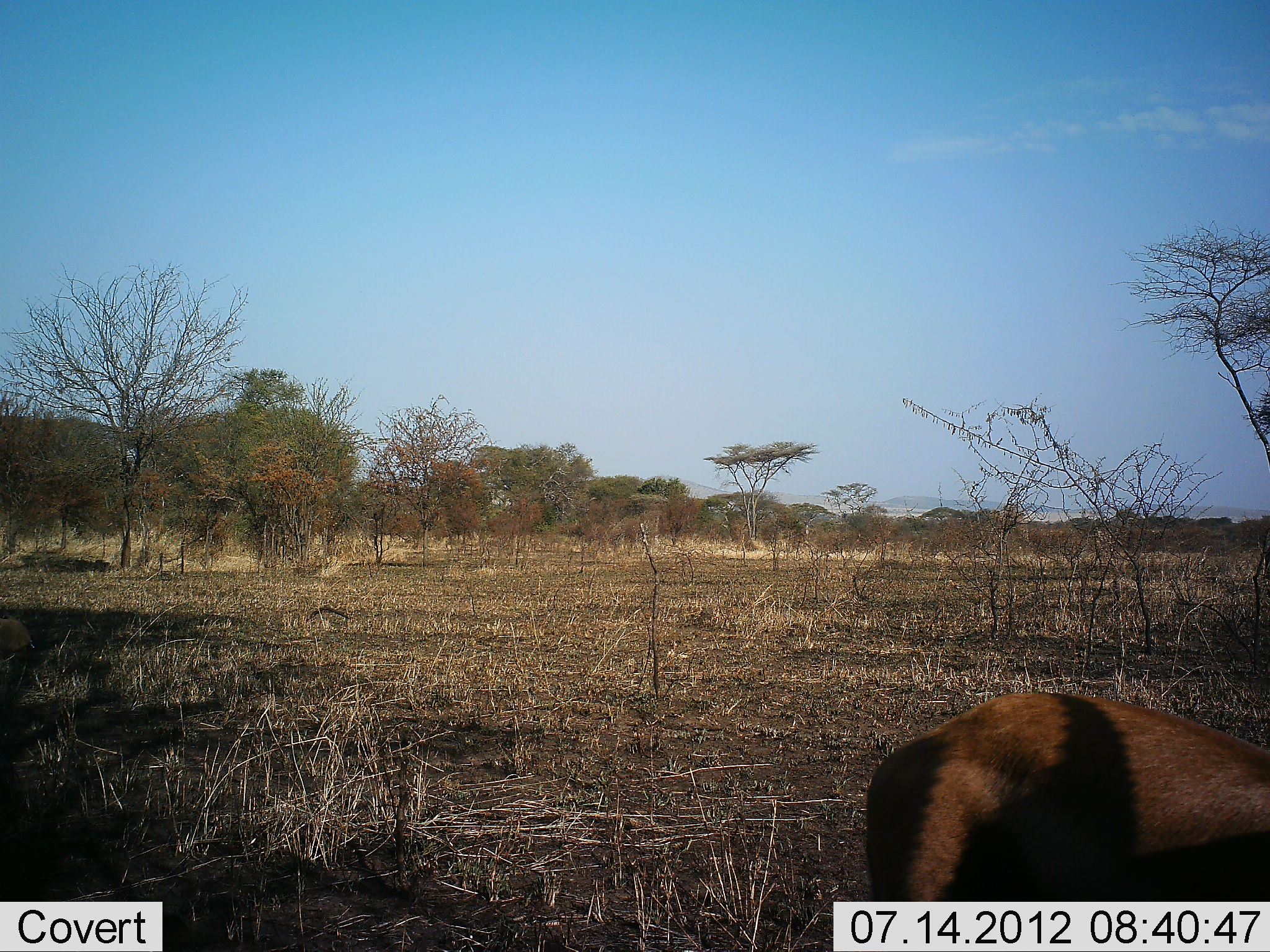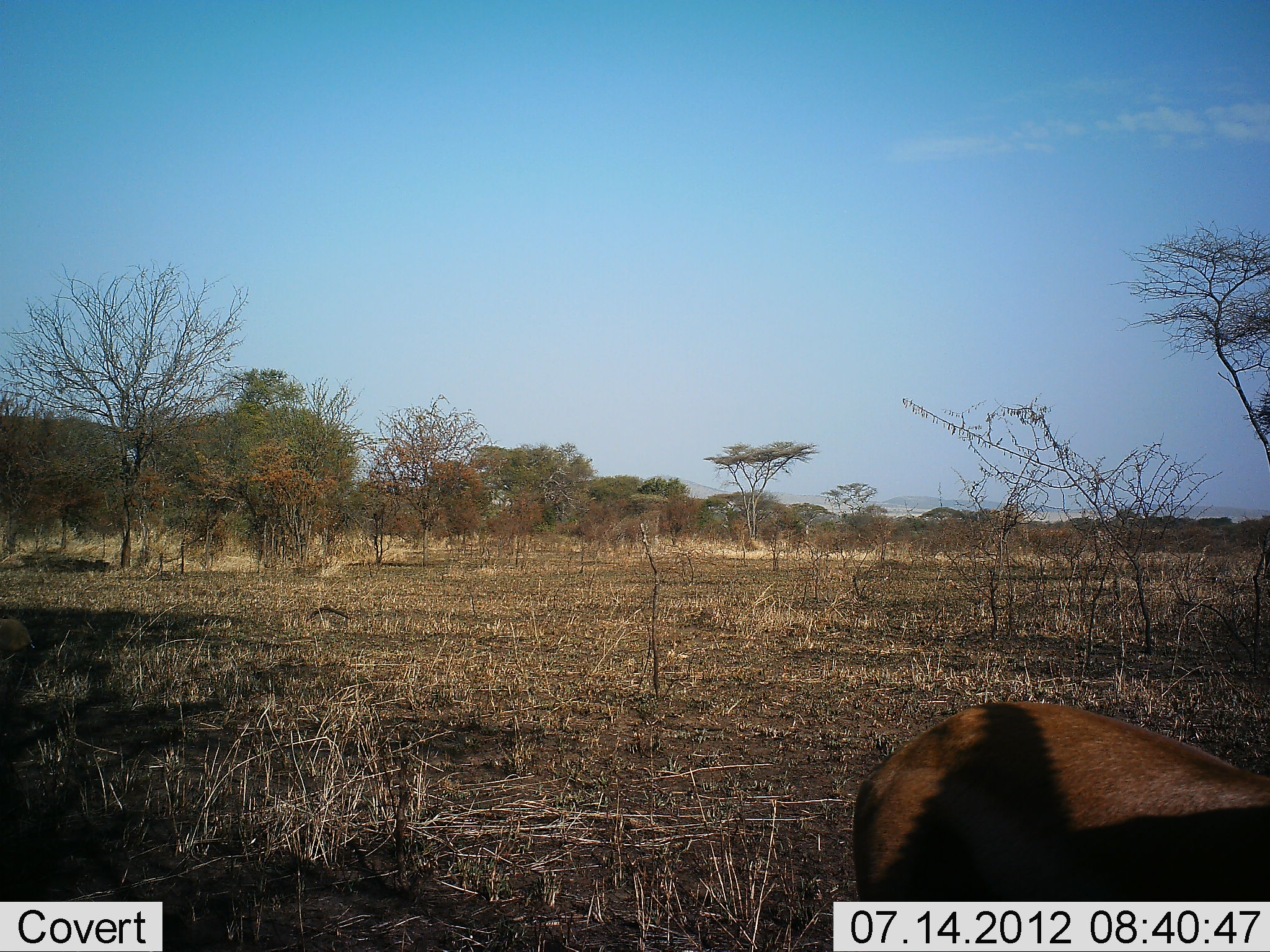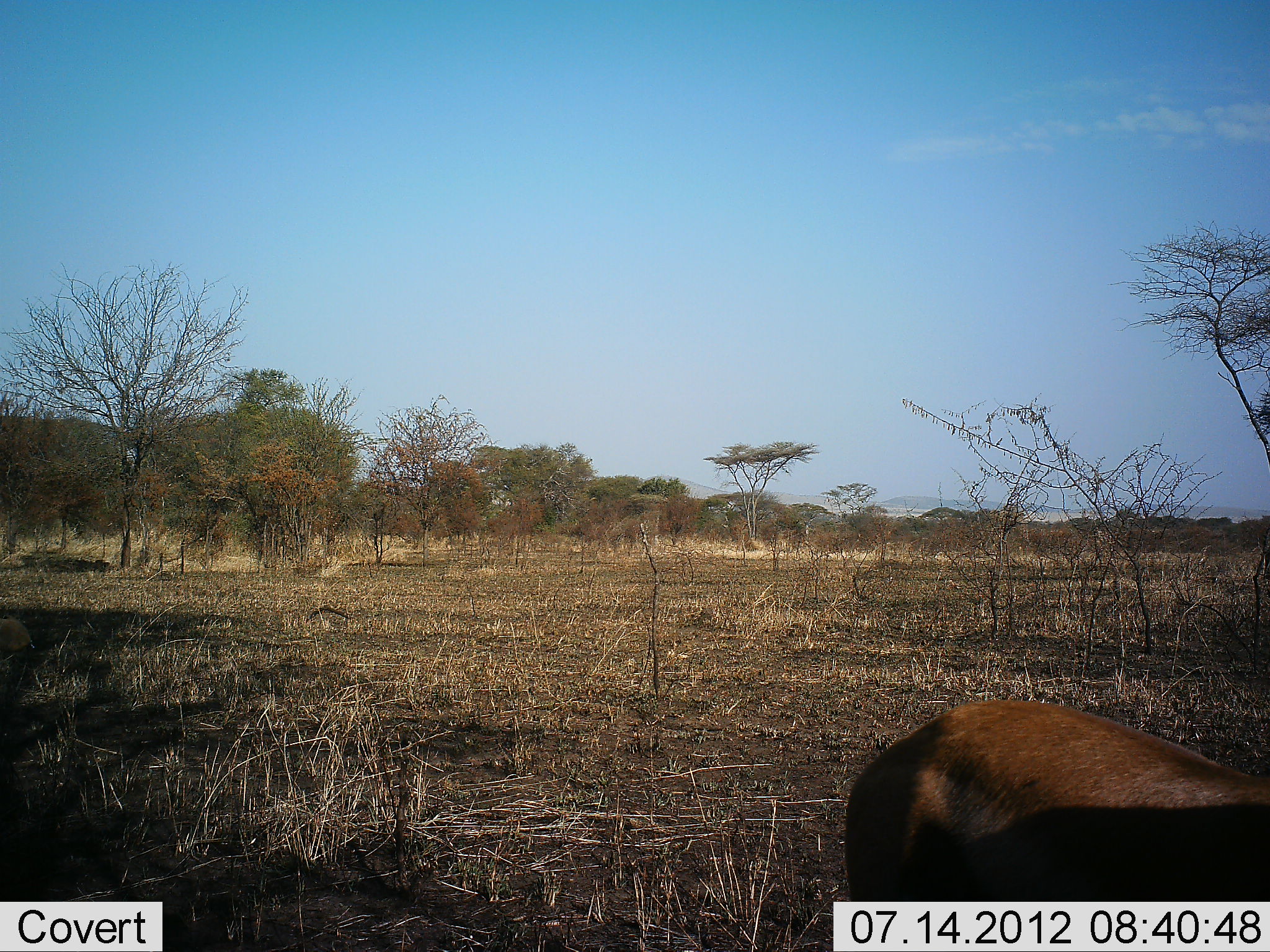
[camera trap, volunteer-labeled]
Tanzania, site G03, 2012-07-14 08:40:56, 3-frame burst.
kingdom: Animalia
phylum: Chordata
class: Mammalia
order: Artiodactyla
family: Bovidae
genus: Eudorcas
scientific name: Eudorcas thomsonii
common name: thomson's gazelle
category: gazellethomsons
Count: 1.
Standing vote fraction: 100%.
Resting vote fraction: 0%.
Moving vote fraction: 0%.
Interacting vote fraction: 0%.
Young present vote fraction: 0%.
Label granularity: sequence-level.